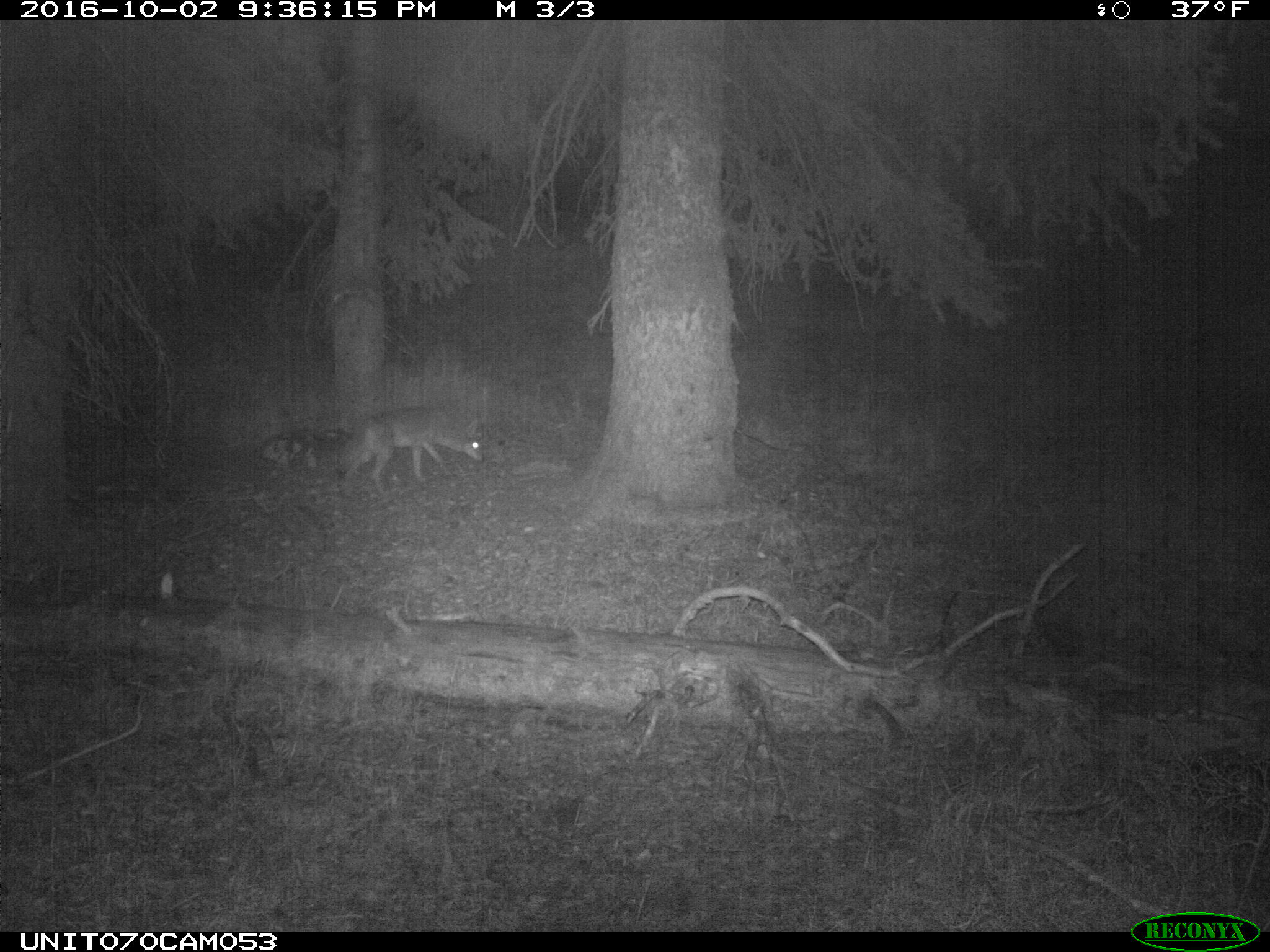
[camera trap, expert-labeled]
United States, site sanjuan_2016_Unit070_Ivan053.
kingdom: Animalia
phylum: Chordata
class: Mammalia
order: Carnivora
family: Canidae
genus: Canis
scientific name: Canis latrans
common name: coyote